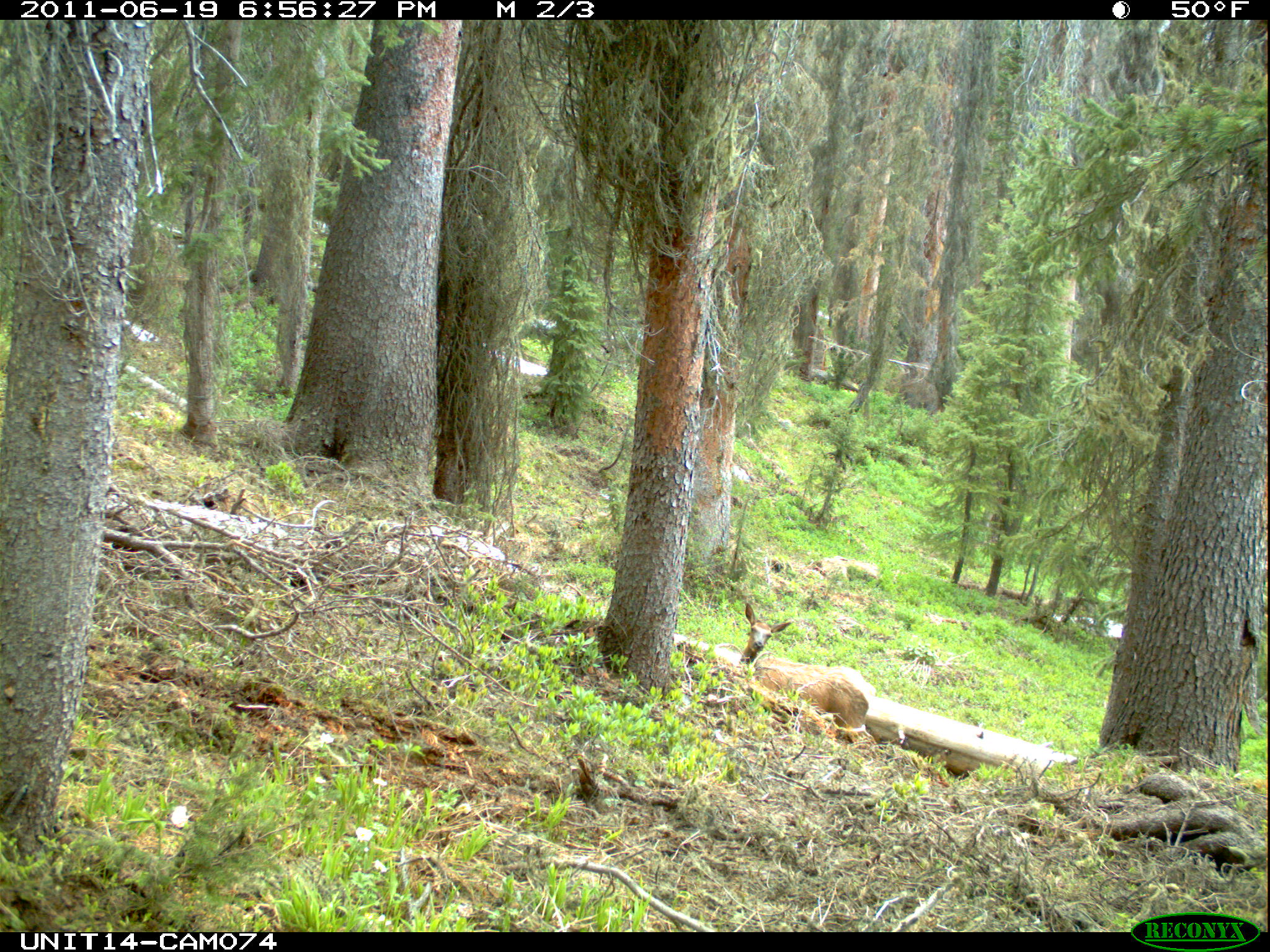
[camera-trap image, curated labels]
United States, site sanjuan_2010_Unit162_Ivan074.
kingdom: Animalia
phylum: Chordata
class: Mammalia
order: Artiodactyla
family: Cervidae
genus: Cervus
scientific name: Cervus elaphus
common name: red deer